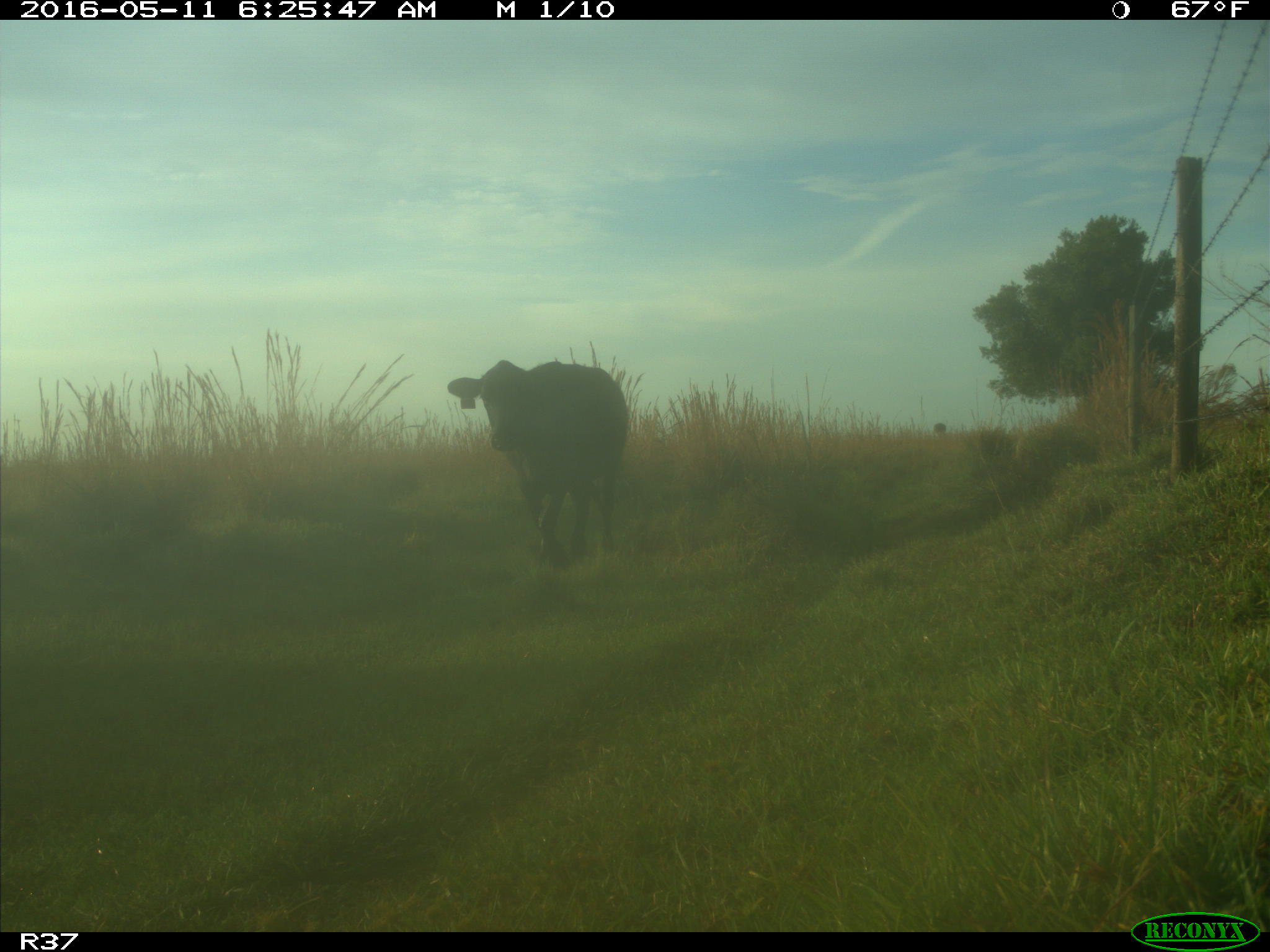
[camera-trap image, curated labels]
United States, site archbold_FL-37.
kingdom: Animalia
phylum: Chordata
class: Mammalia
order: Artiodactyla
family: Bovidae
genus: Bos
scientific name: Bos taurus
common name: domestic cow